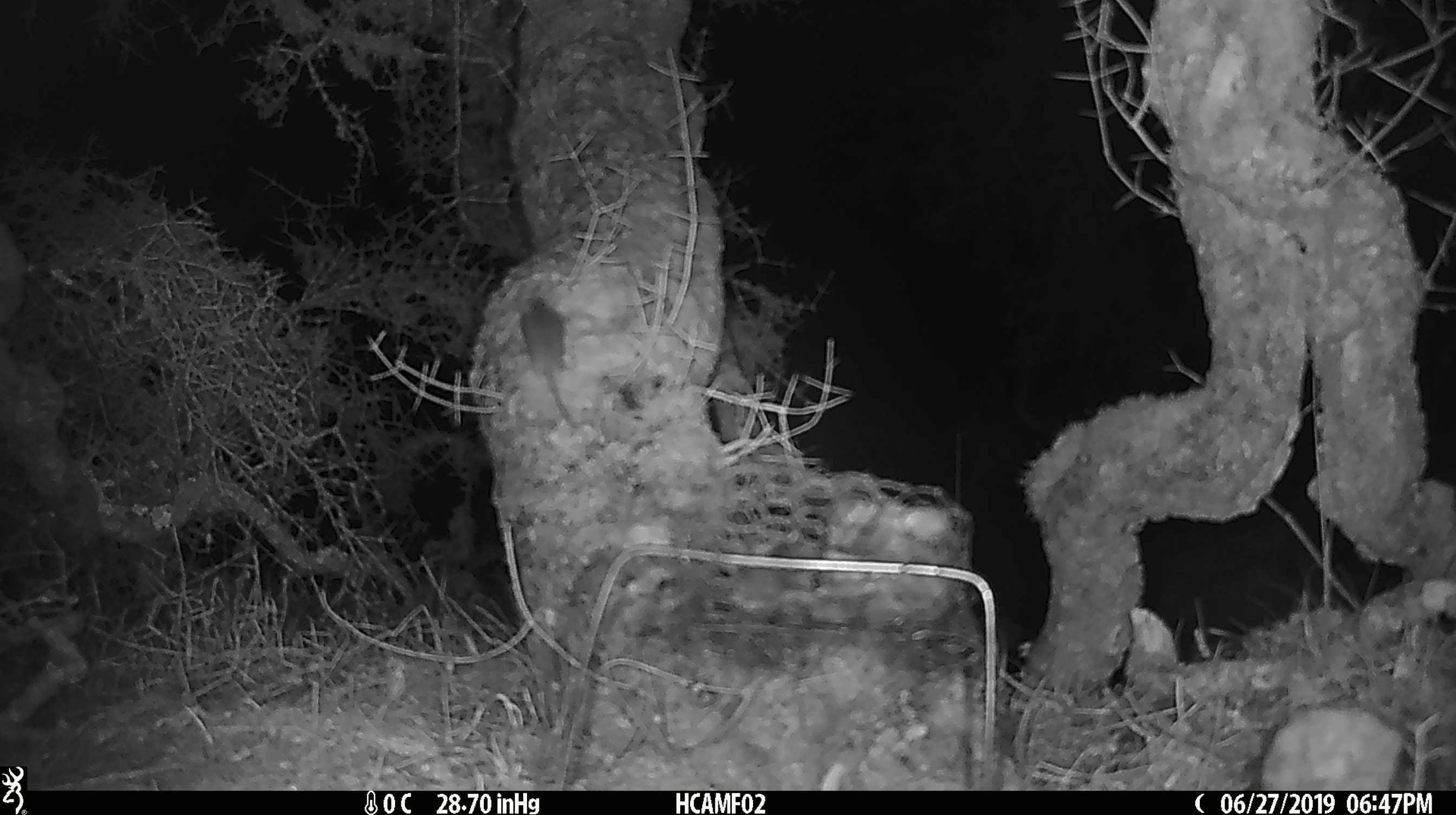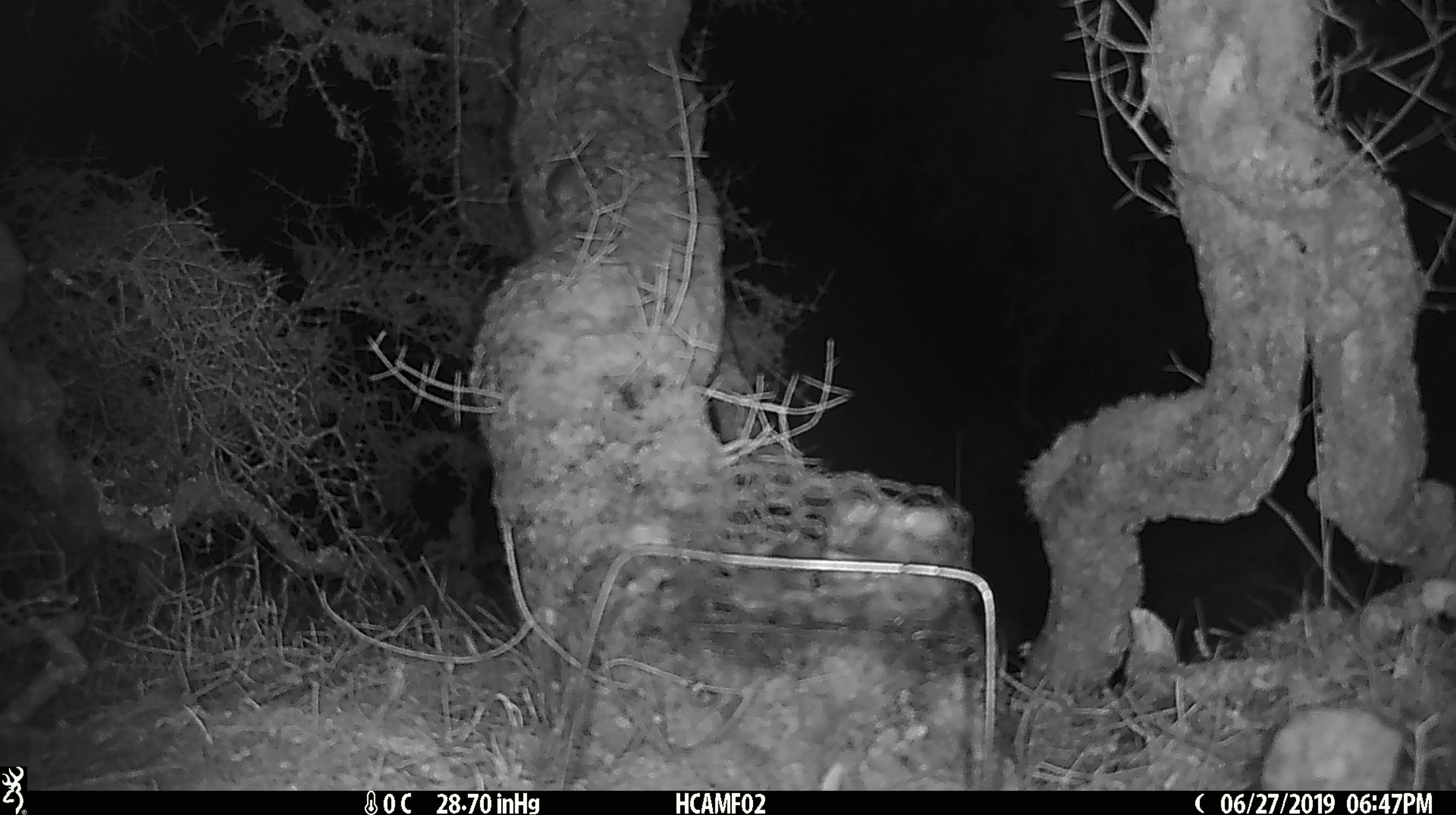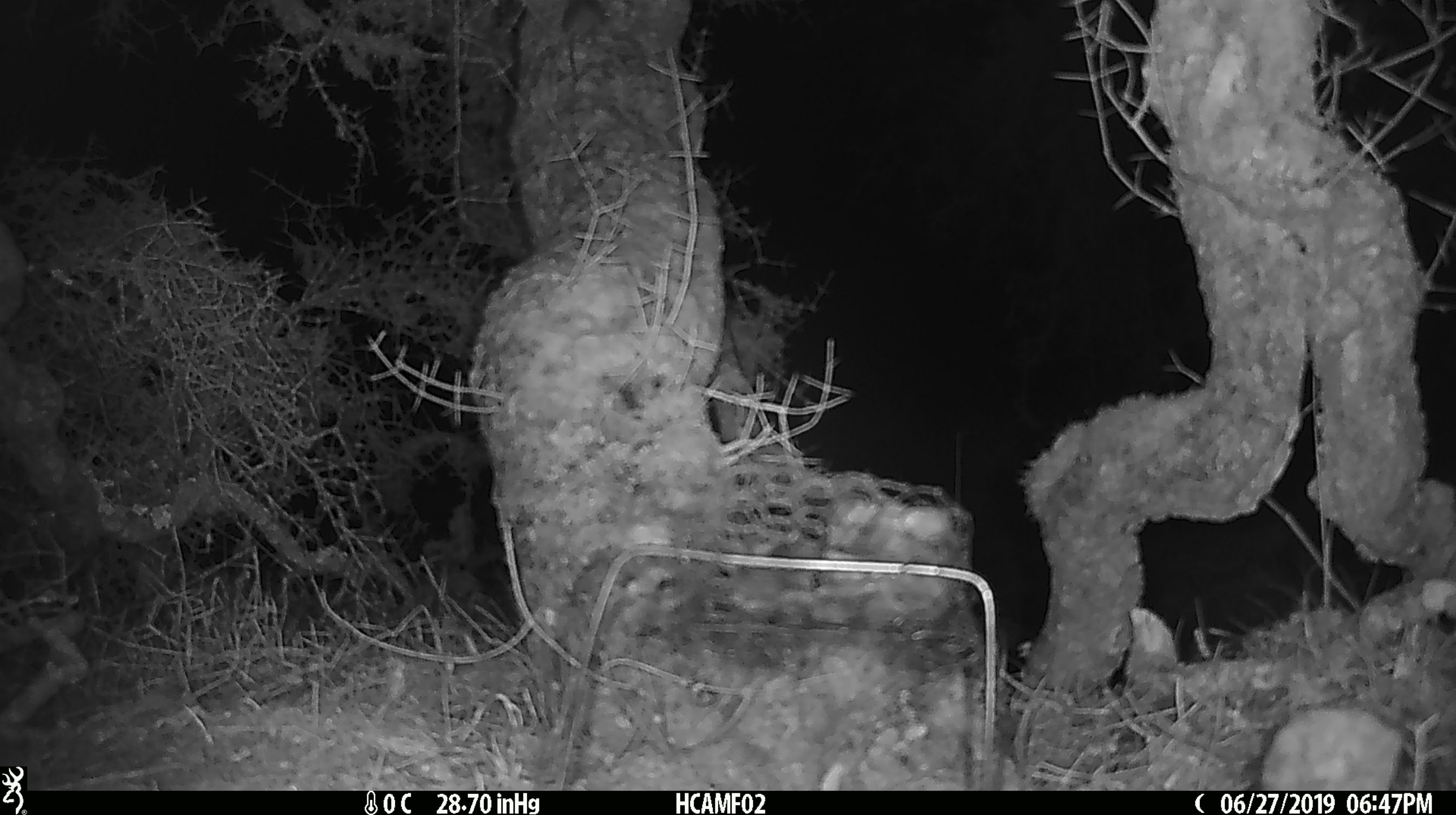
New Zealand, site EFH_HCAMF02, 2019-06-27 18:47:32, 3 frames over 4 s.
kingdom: Animalia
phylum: Chordata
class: Mammalia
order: Rodentia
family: Muridae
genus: Mus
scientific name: Mus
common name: mouse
Mouse (Mus).